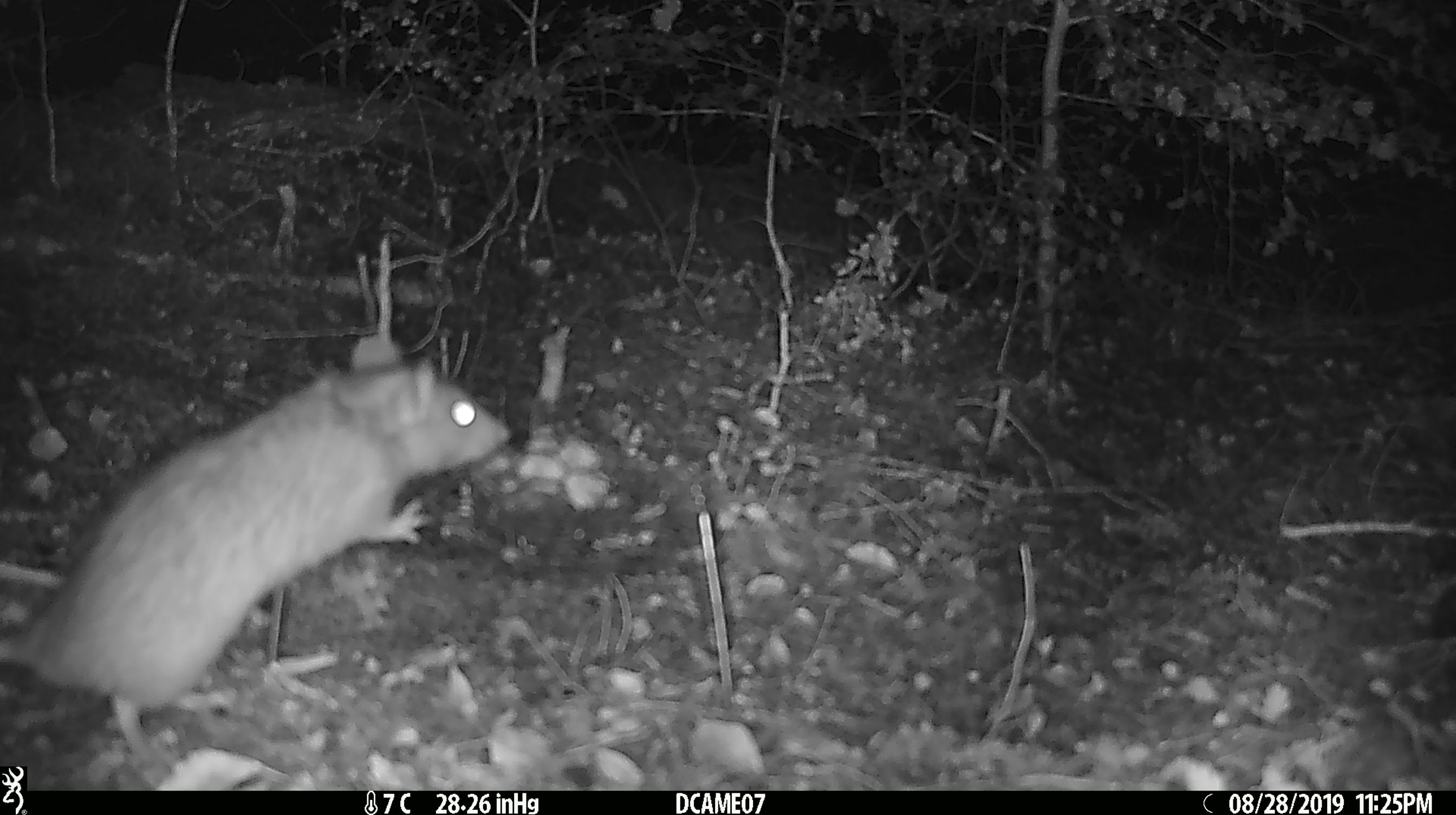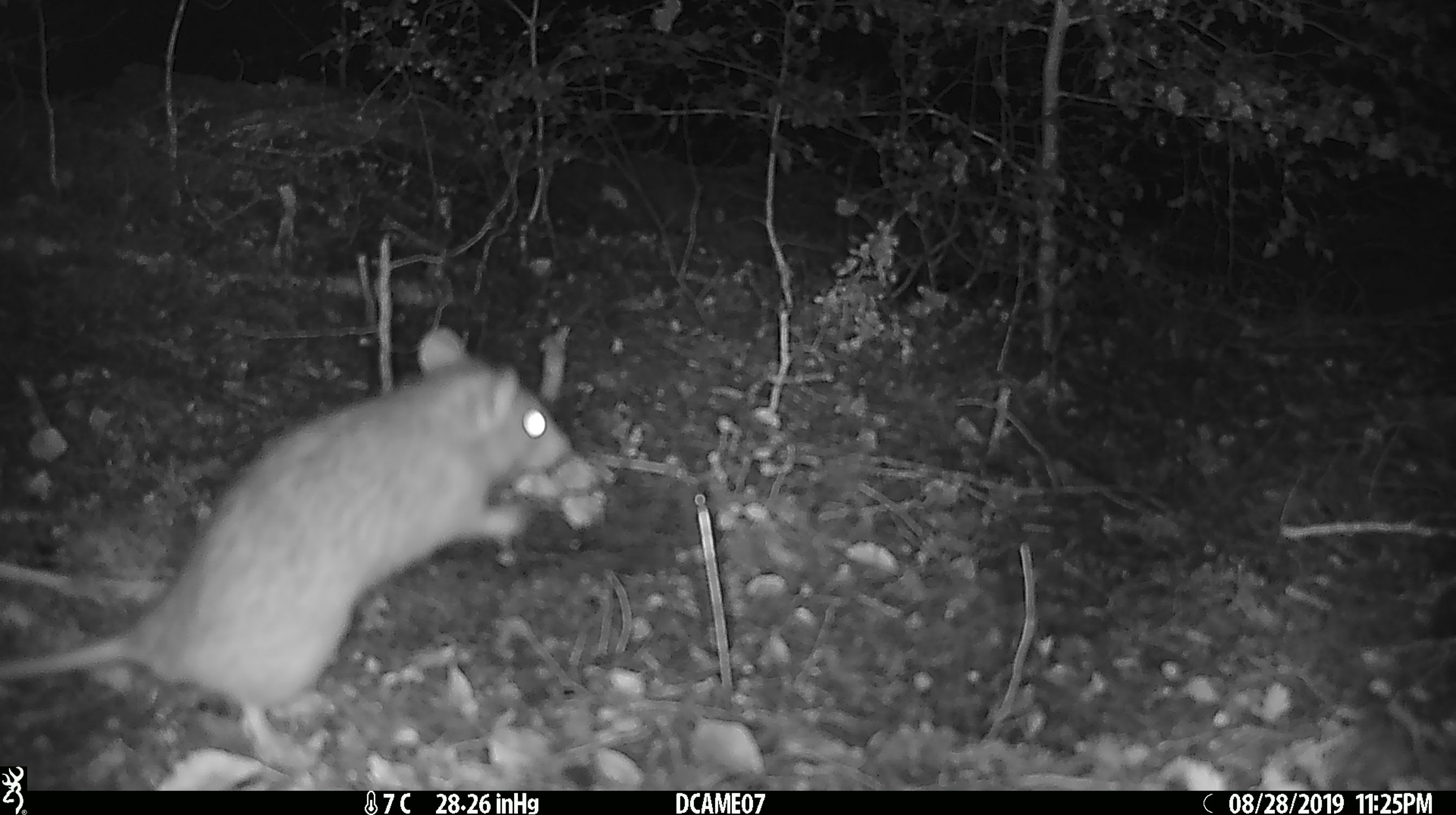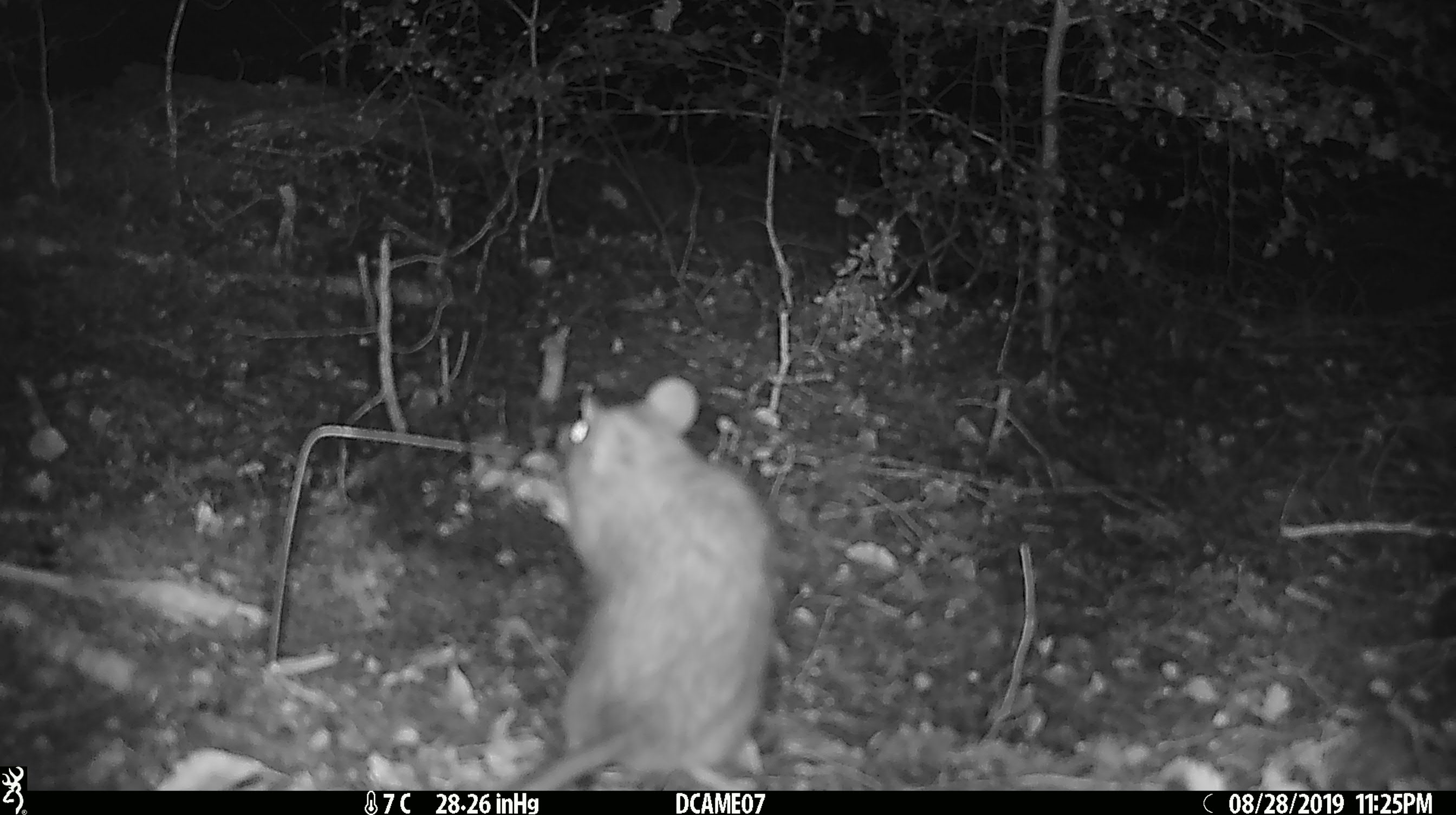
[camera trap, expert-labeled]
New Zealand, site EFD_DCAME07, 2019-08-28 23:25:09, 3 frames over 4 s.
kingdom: Animalia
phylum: Chordata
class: Mammalia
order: Rodentia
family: Muridae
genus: Rattus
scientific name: Rattus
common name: rat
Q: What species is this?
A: Rat (Rattus).